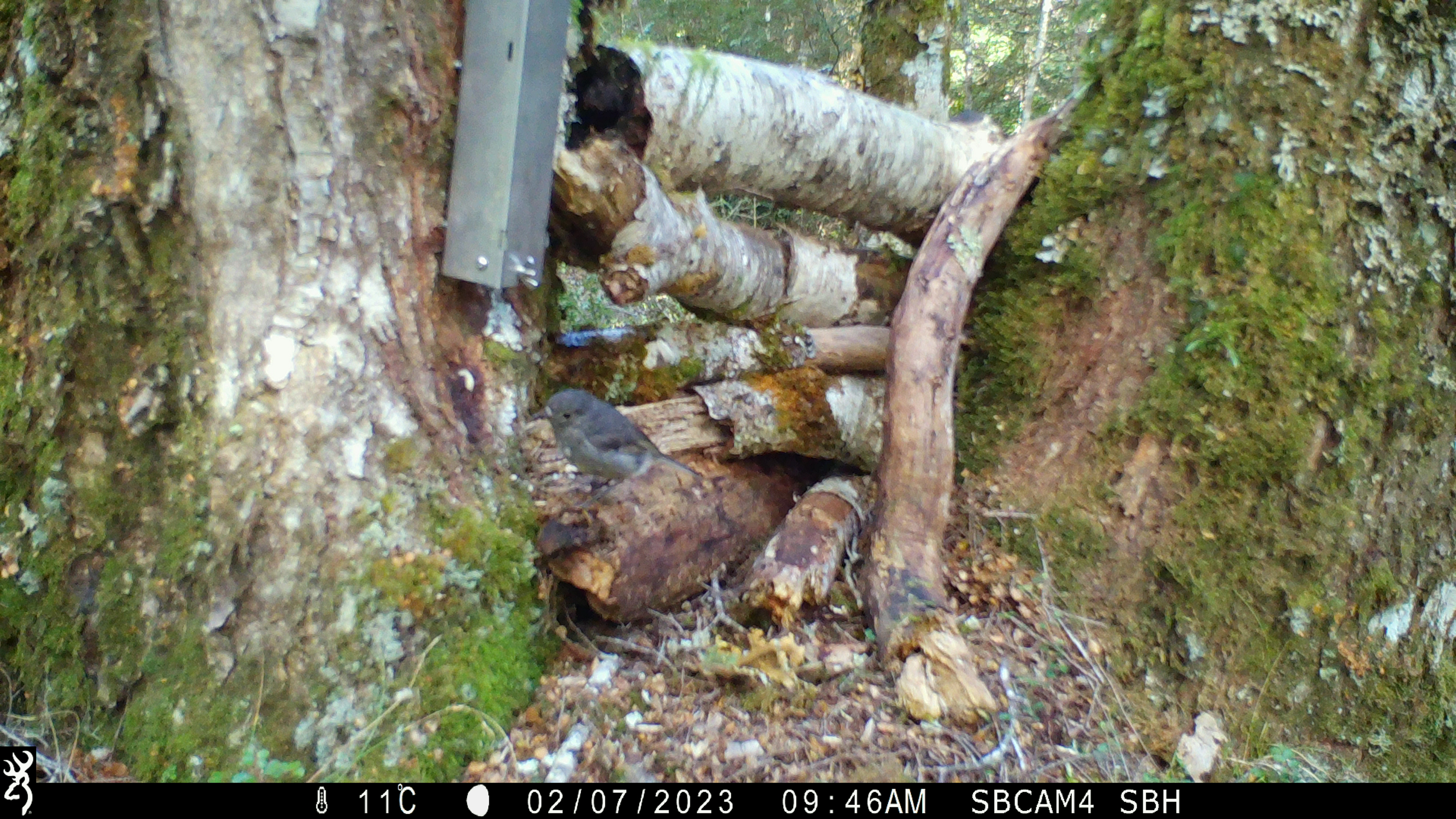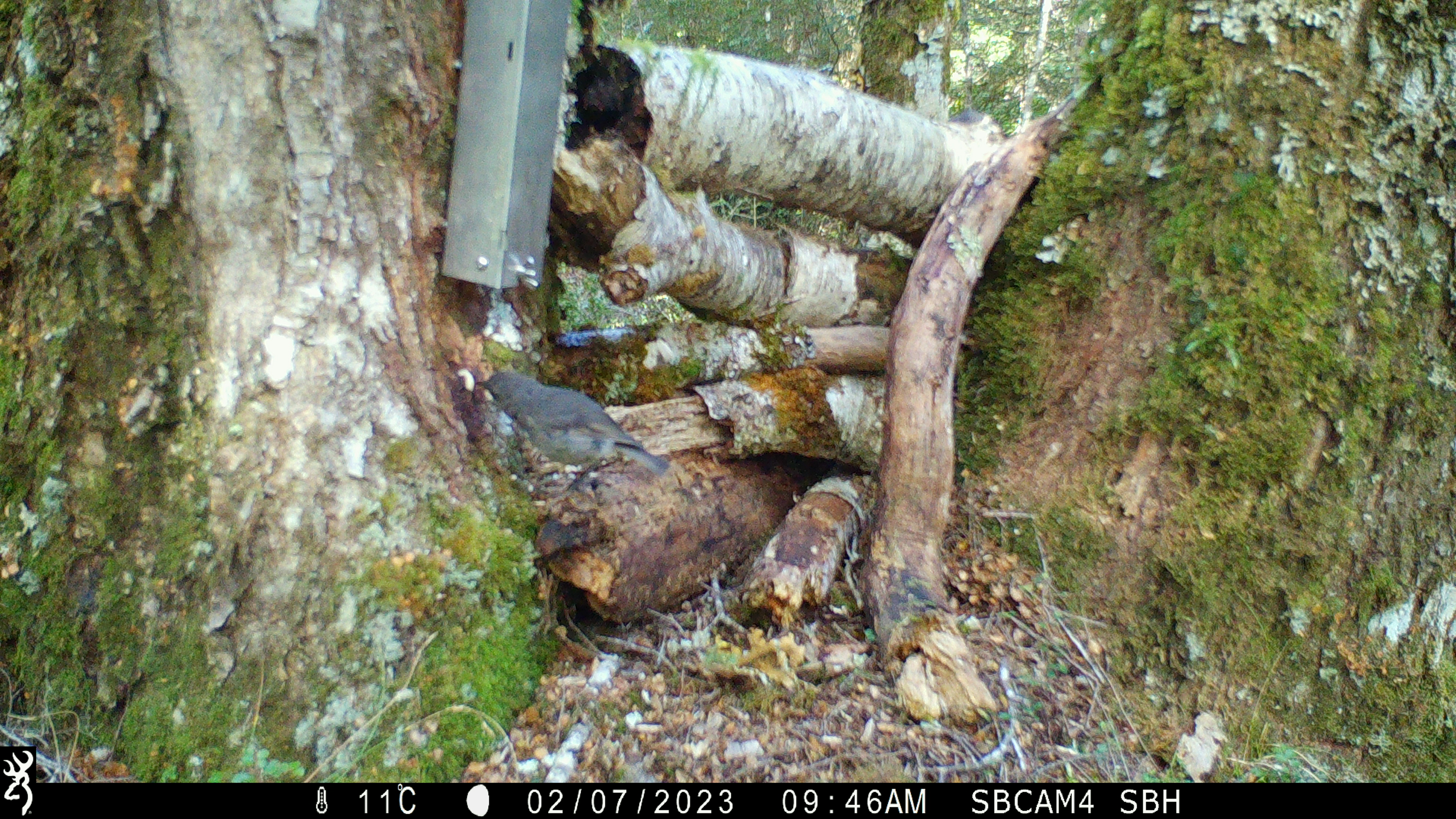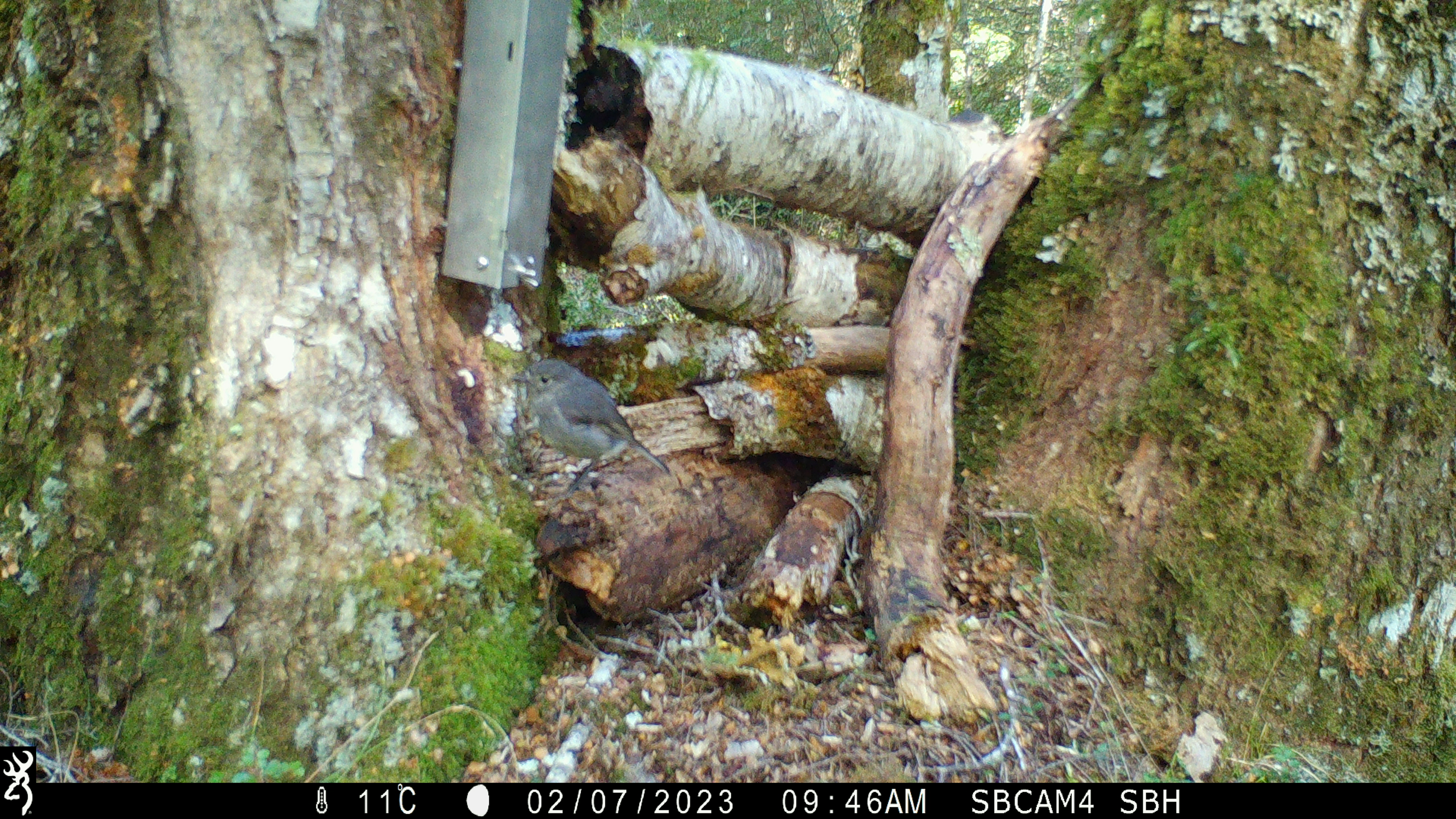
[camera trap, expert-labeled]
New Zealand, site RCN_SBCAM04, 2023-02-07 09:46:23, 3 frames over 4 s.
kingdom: Animalia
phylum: Chordata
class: Aves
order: Passeriformes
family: Petroicidae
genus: Petroica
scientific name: Petroica australis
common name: new zealand robin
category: robin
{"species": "robin (new zealand robin) (Petroica australis)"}